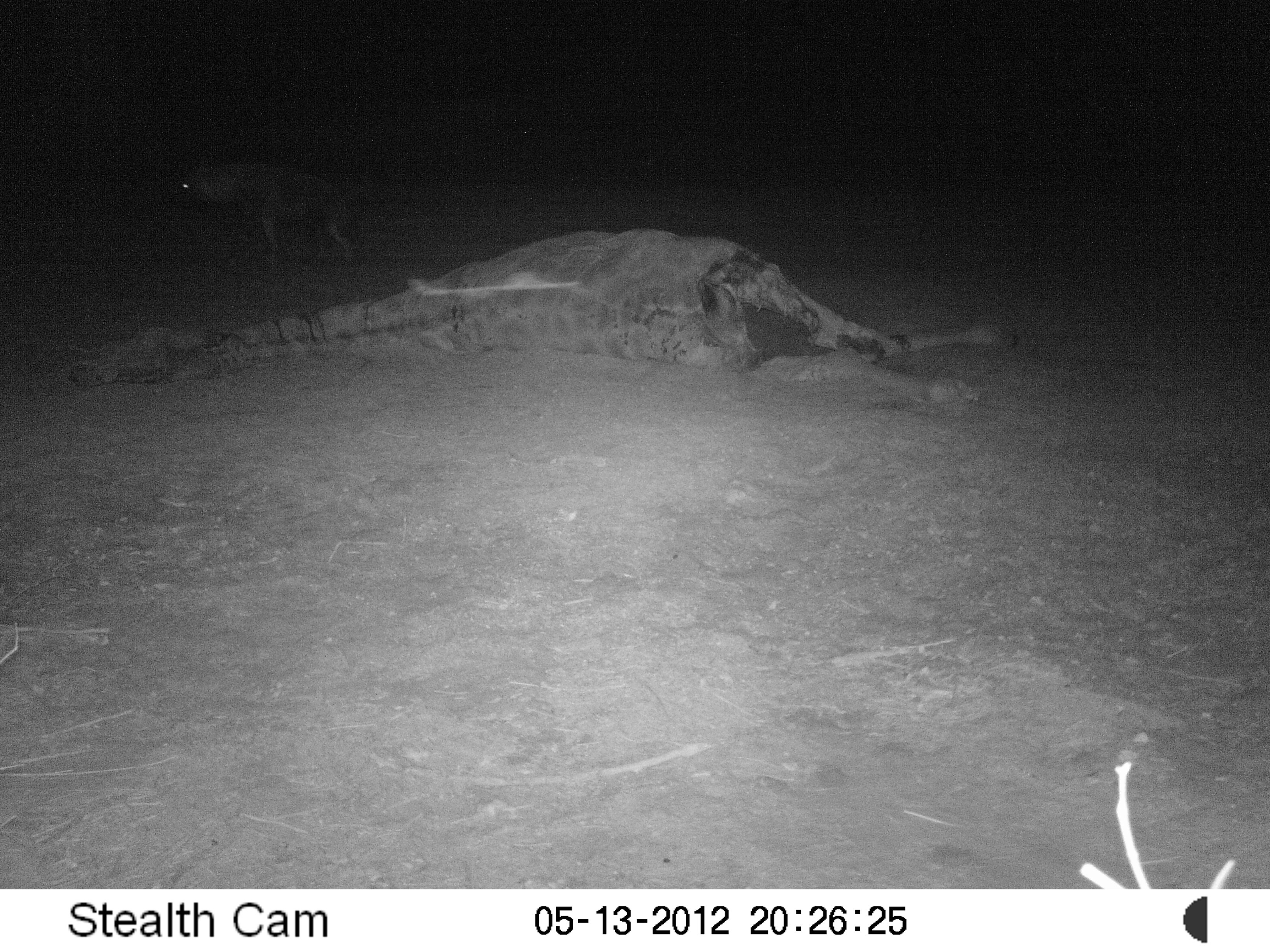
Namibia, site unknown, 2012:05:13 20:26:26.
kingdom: Animalia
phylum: Chordata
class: Mammalia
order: Carnivora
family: Hyaenidae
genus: Parahyaena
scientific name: Parahyaena brunnea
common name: brown hyena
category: hyaena brunnea